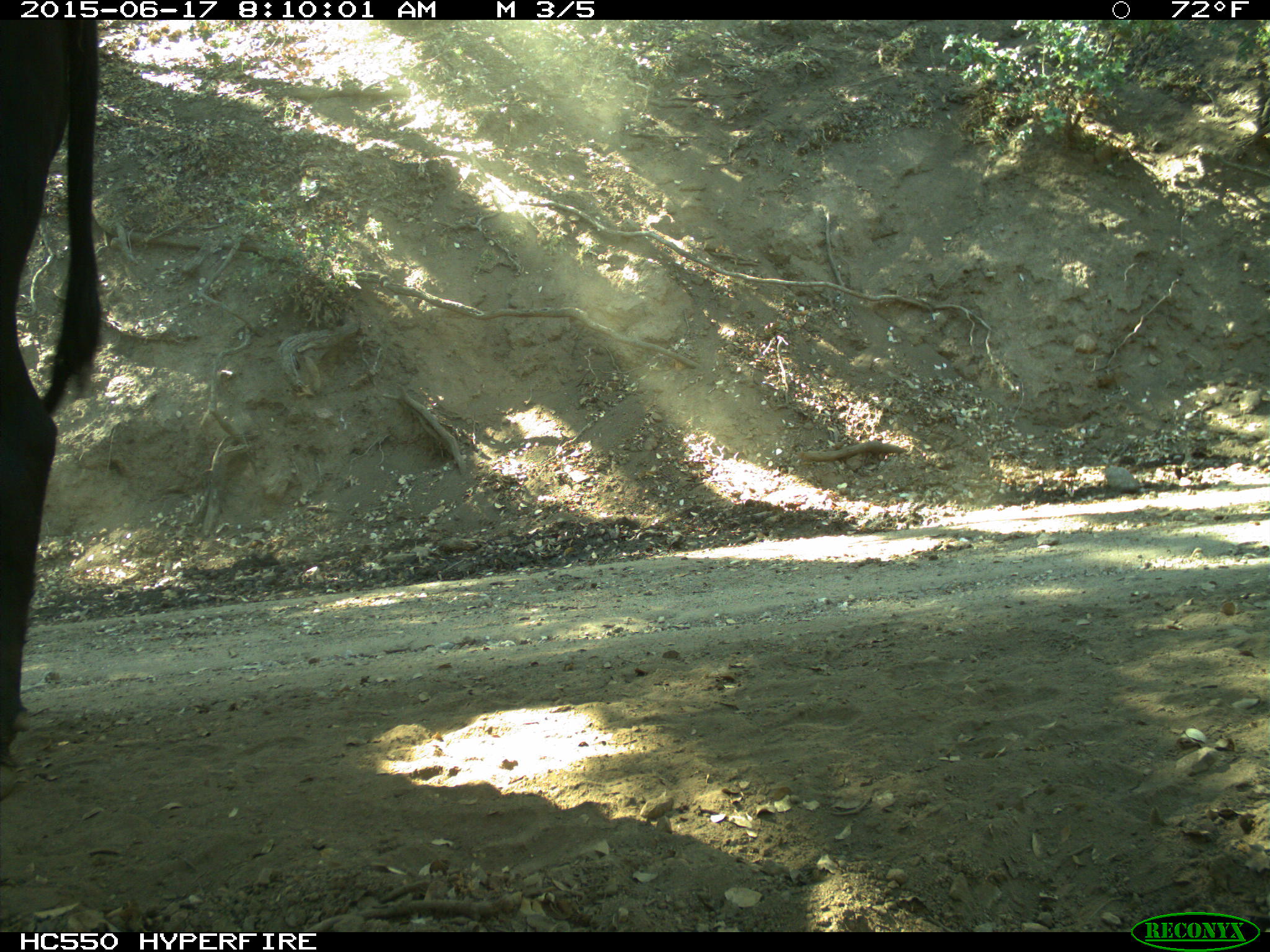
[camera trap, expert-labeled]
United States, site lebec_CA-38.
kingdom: Animalia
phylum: Chordata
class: Mammalia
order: Artiodactyla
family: Bovidae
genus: Bos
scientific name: Bos taurus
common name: domestic cow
Bos taurus (domestic cow).